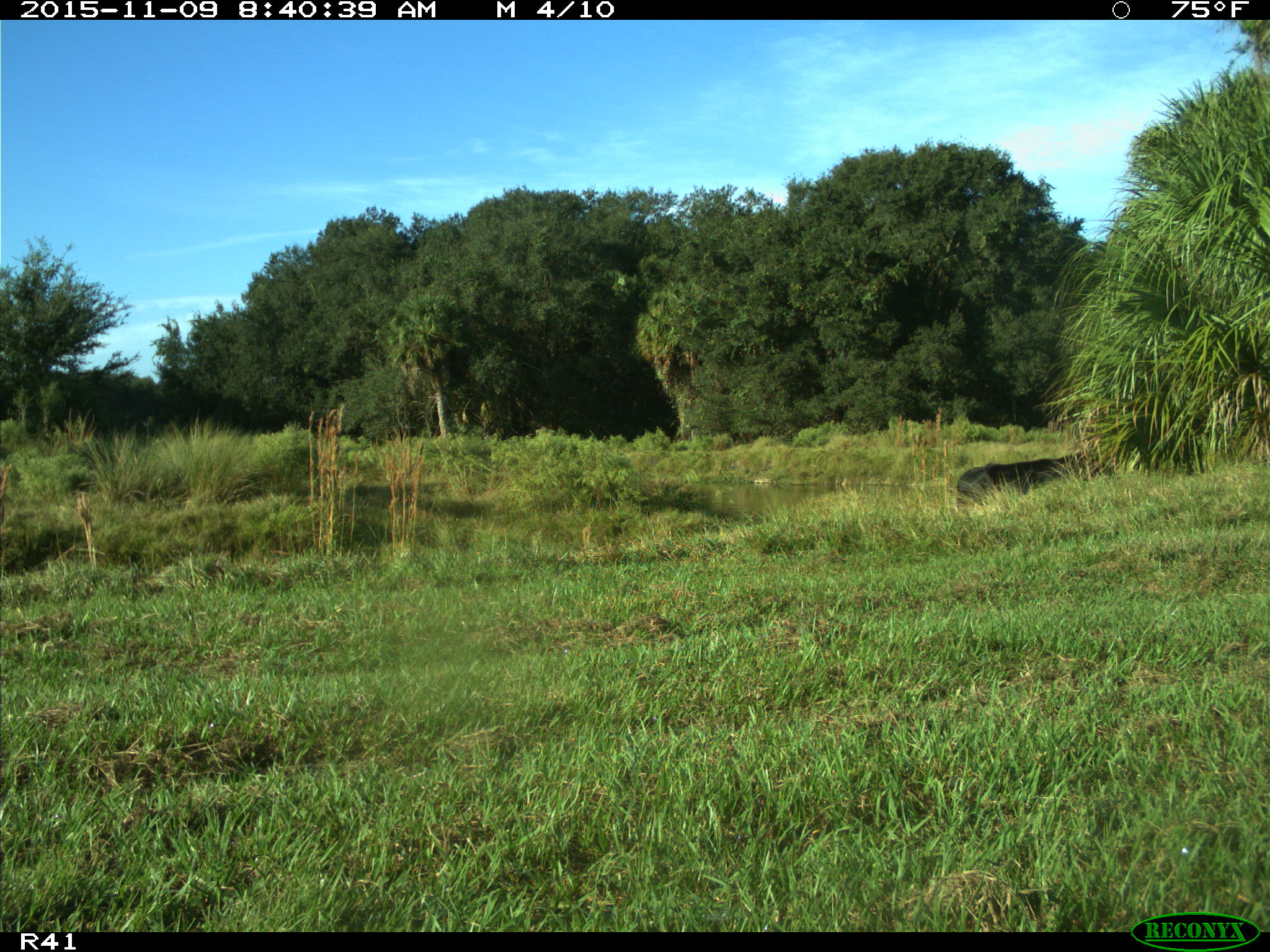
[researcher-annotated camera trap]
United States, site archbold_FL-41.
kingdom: Animalia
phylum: Chordata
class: Mammalia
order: Artiodactyla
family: Bovidae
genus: Bos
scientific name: Bos taurus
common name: domestic cow